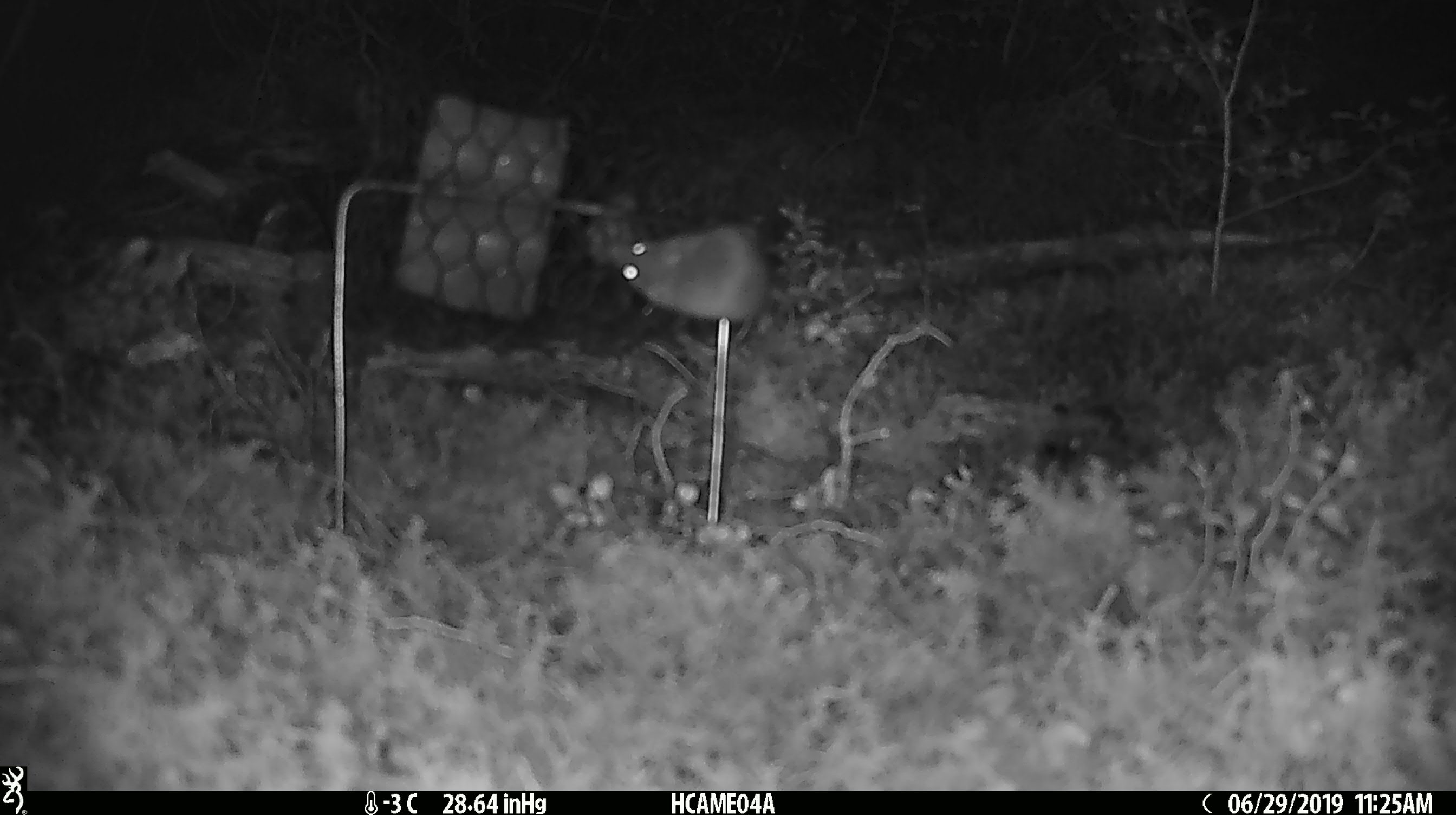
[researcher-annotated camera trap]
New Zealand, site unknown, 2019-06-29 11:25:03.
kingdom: Animalia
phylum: Chordata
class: Mammalia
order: Rodentia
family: Muridae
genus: Mus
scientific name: Mus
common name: mouse